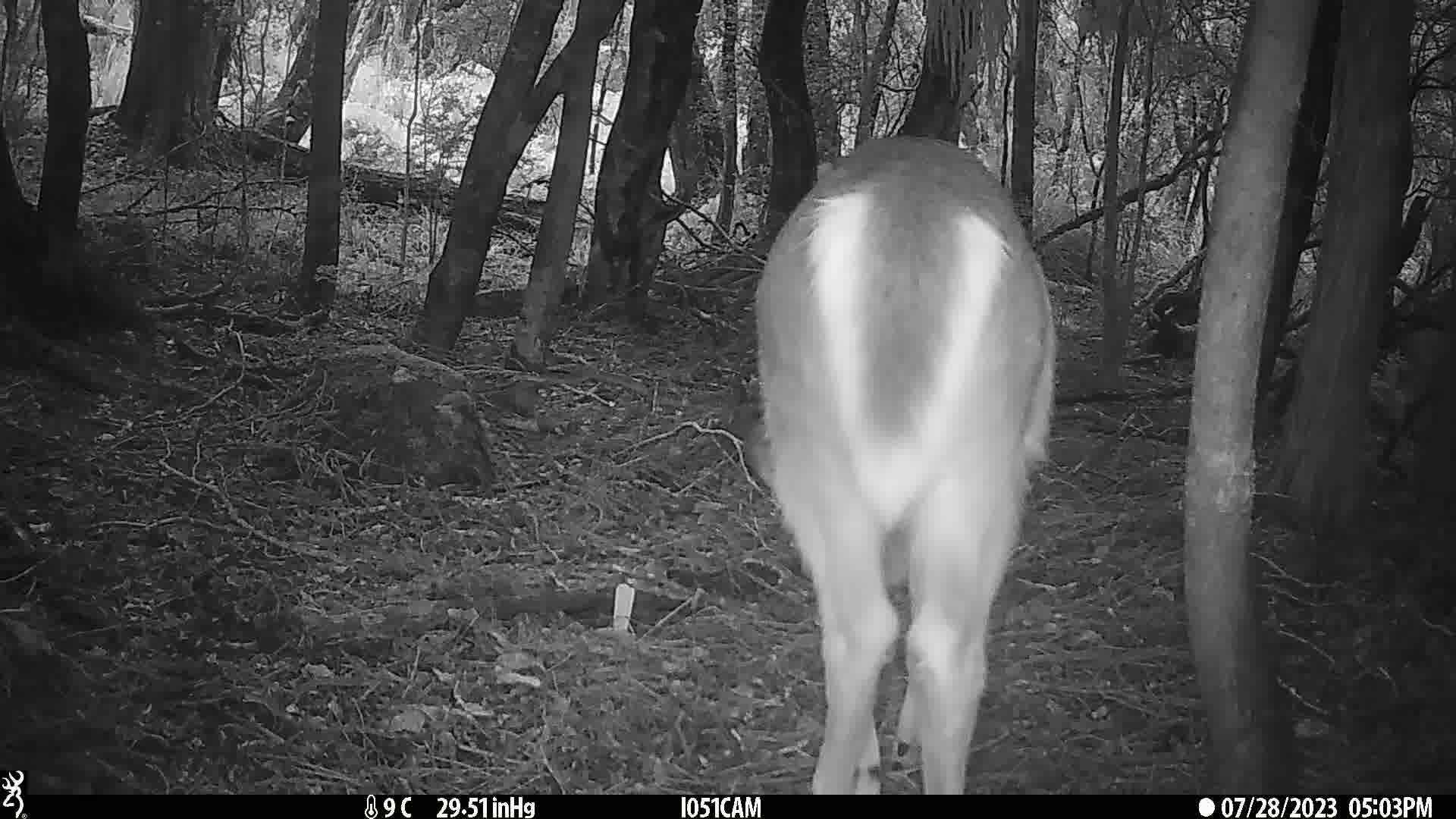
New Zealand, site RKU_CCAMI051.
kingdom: Animalia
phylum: Chordata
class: Mammalia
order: Artiodactyla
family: Cervidae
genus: Odocoileus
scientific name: Odocoileus virginianus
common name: white-tailed deer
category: white tailed deer